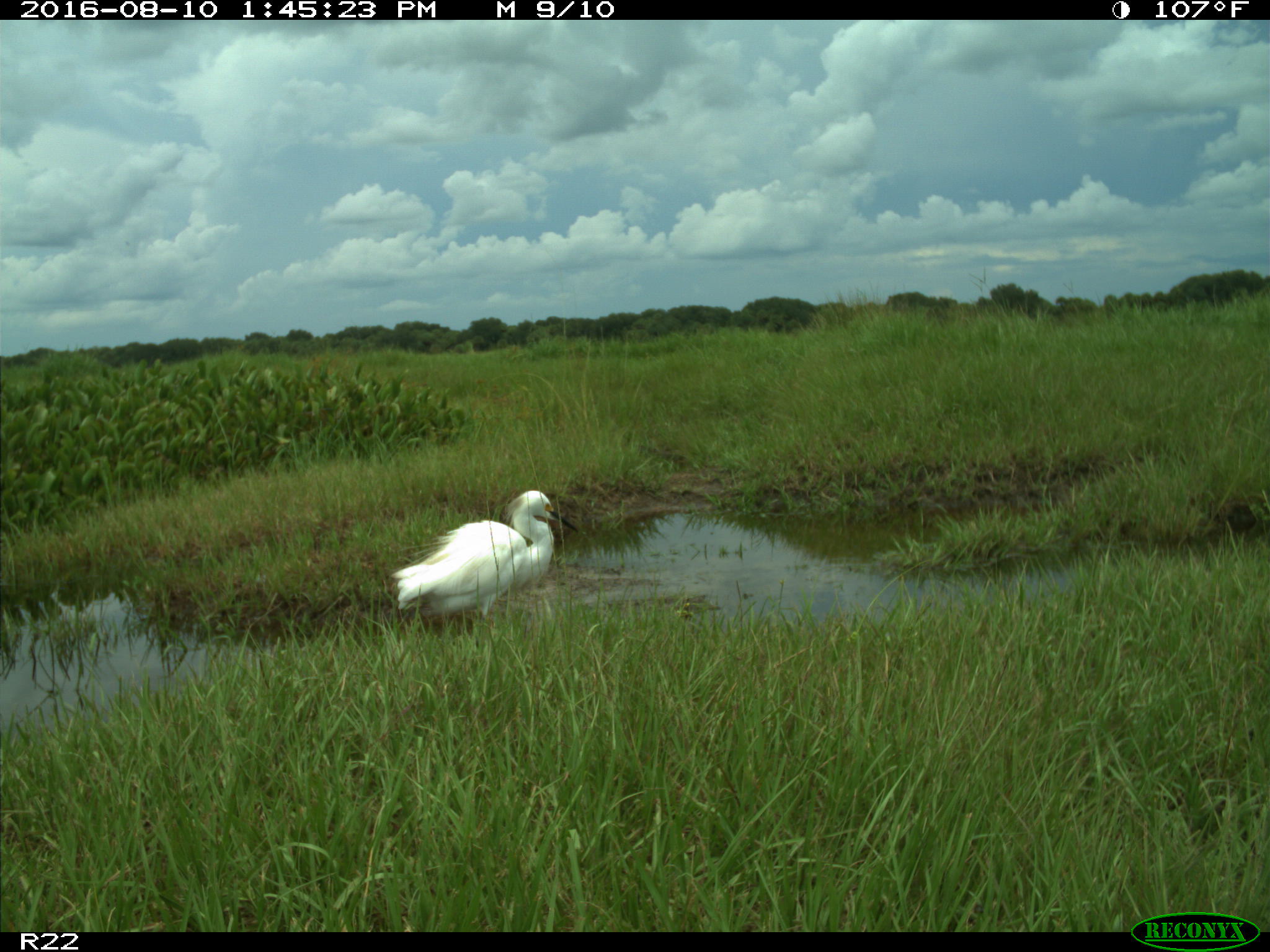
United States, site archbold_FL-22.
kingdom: Animalia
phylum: Chordata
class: Aves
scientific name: Aves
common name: birds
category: unidentified bird